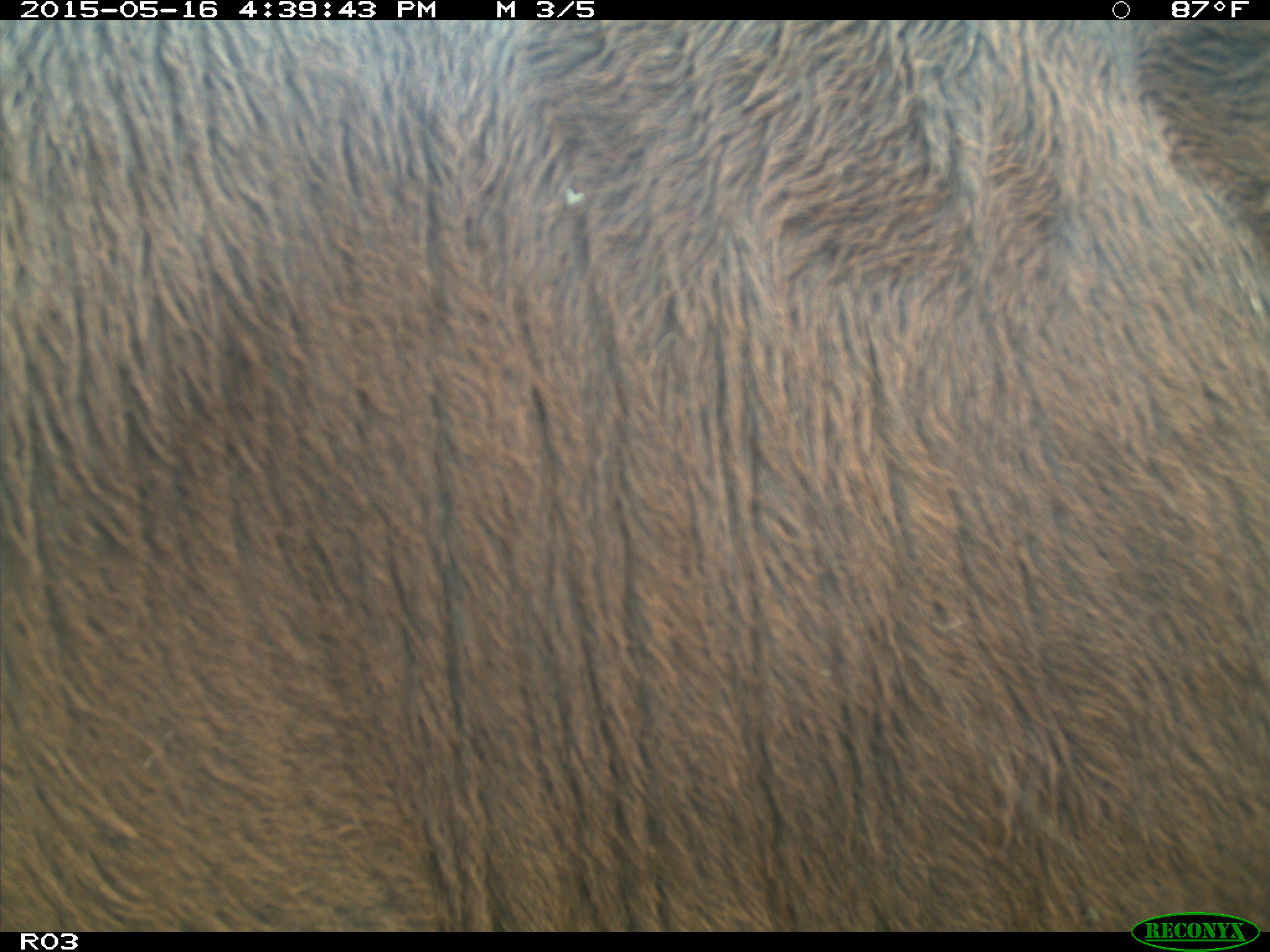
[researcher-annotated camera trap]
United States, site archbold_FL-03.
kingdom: Animalia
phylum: Chordata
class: Mammalia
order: Artiodactyla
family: Bovidae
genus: Bos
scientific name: Bos taurus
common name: domestic cow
Bos taurus (domestic cow).